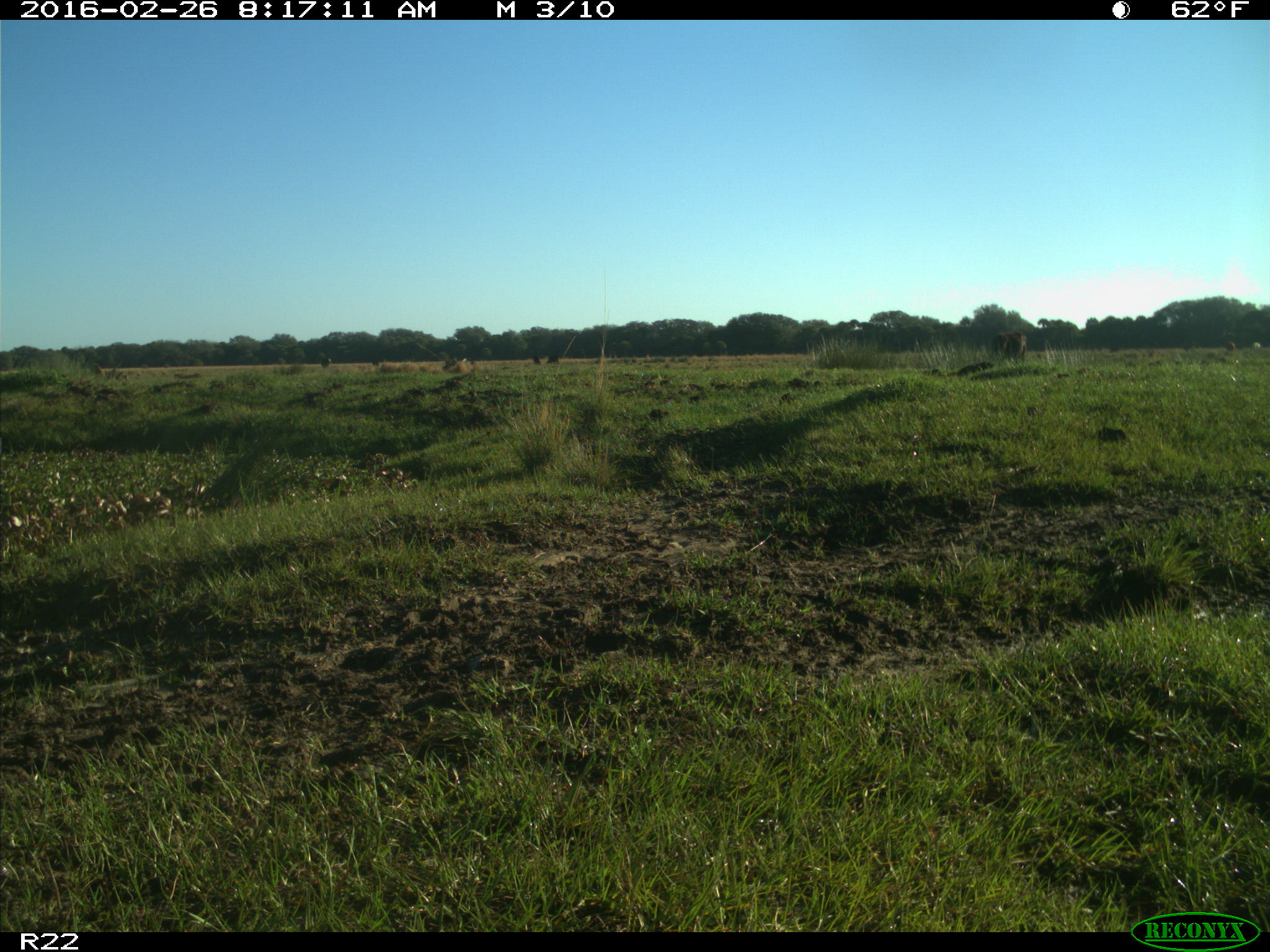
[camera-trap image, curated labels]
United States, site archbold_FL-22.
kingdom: Animalia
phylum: Chordata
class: Mammalia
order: Artiodactyla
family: Bovidae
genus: Bos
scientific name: Bos taurus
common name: domestic cow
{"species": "Bos taurus (domestic cow)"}